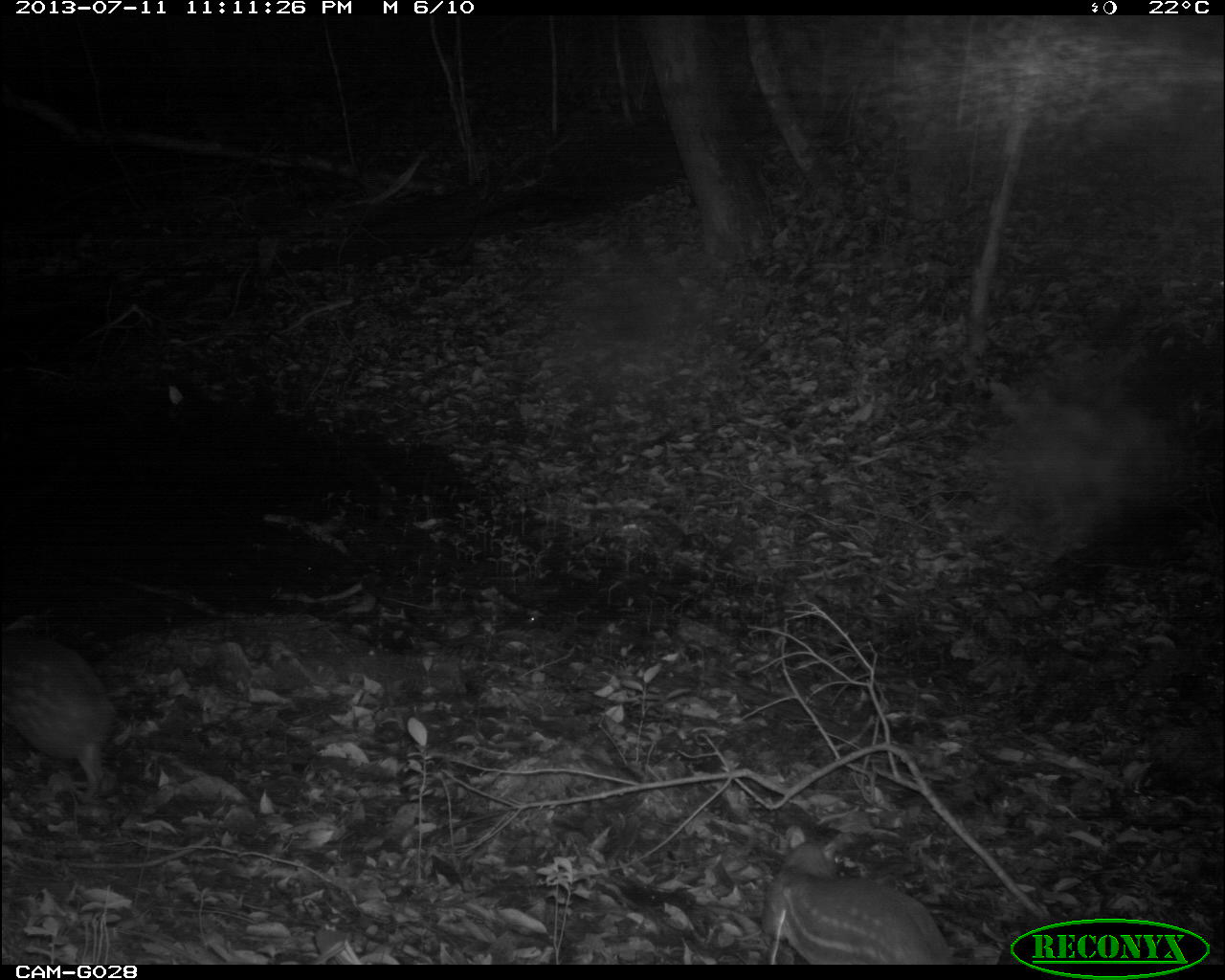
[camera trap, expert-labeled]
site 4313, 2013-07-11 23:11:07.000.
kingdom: Animalia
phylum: Chordata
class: Mammalia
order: Rodentia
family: Cuniculidae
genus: Cuniculus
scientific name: Cuniculus paca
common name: lowland paca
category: agouti paca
Agouti paca (lowland paca) (Cuniculus paca), count 2.